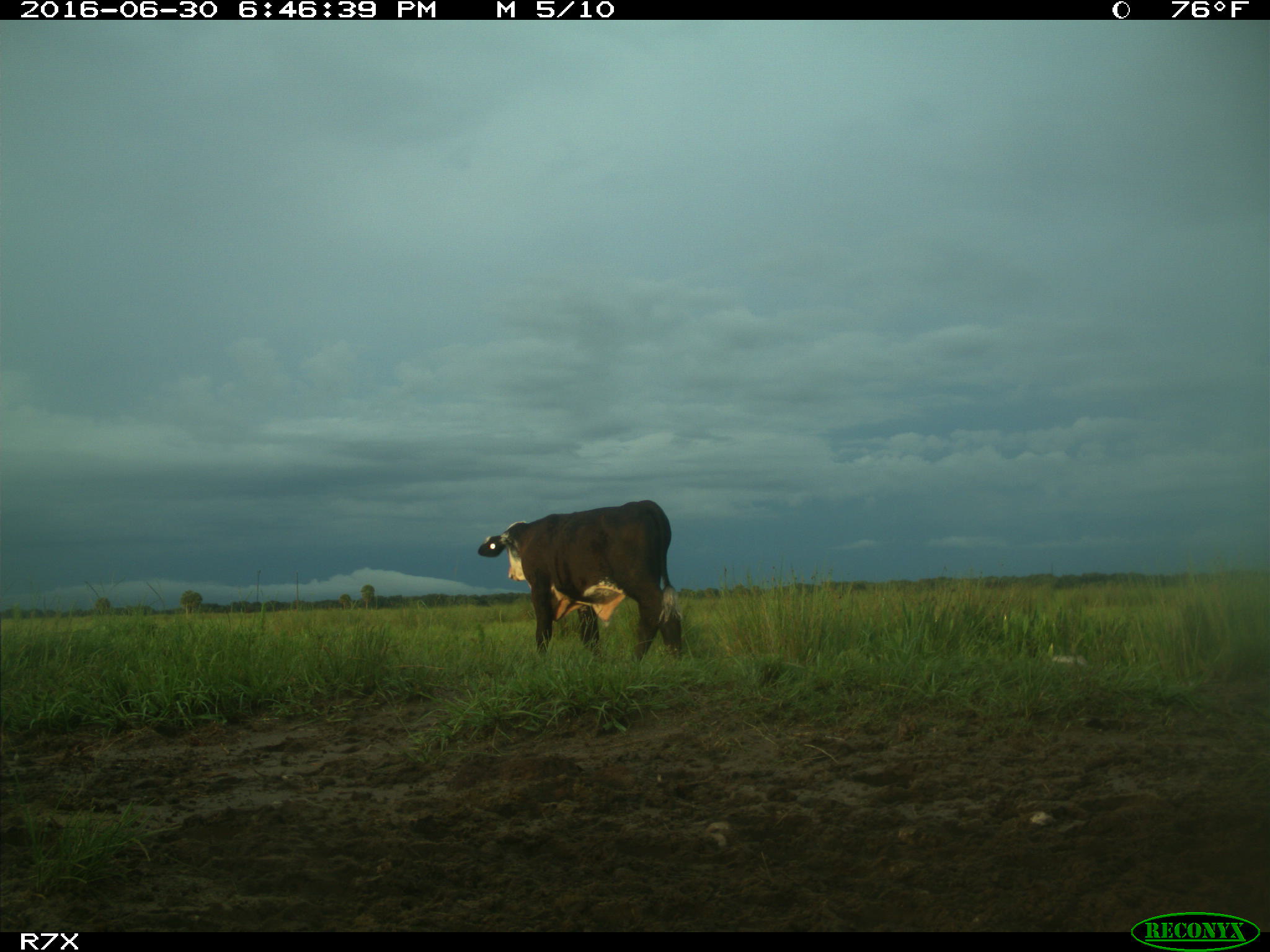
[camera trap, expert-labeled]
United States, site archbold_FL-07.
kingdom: Animalia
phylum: Chordata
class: Mammalia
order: Artiodactyla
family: Bovidae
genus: Bos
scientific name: Bos taurus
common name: domestic cow